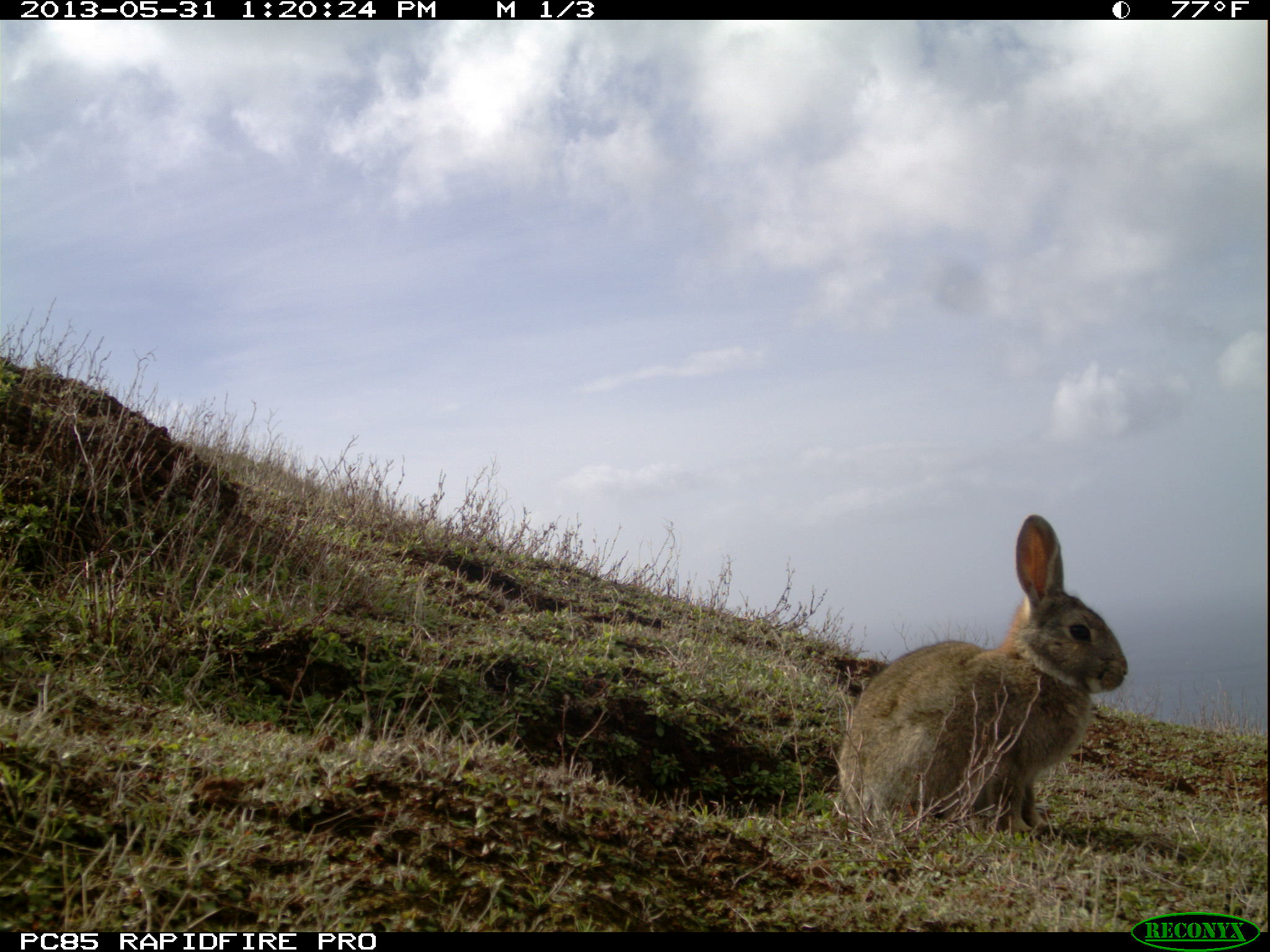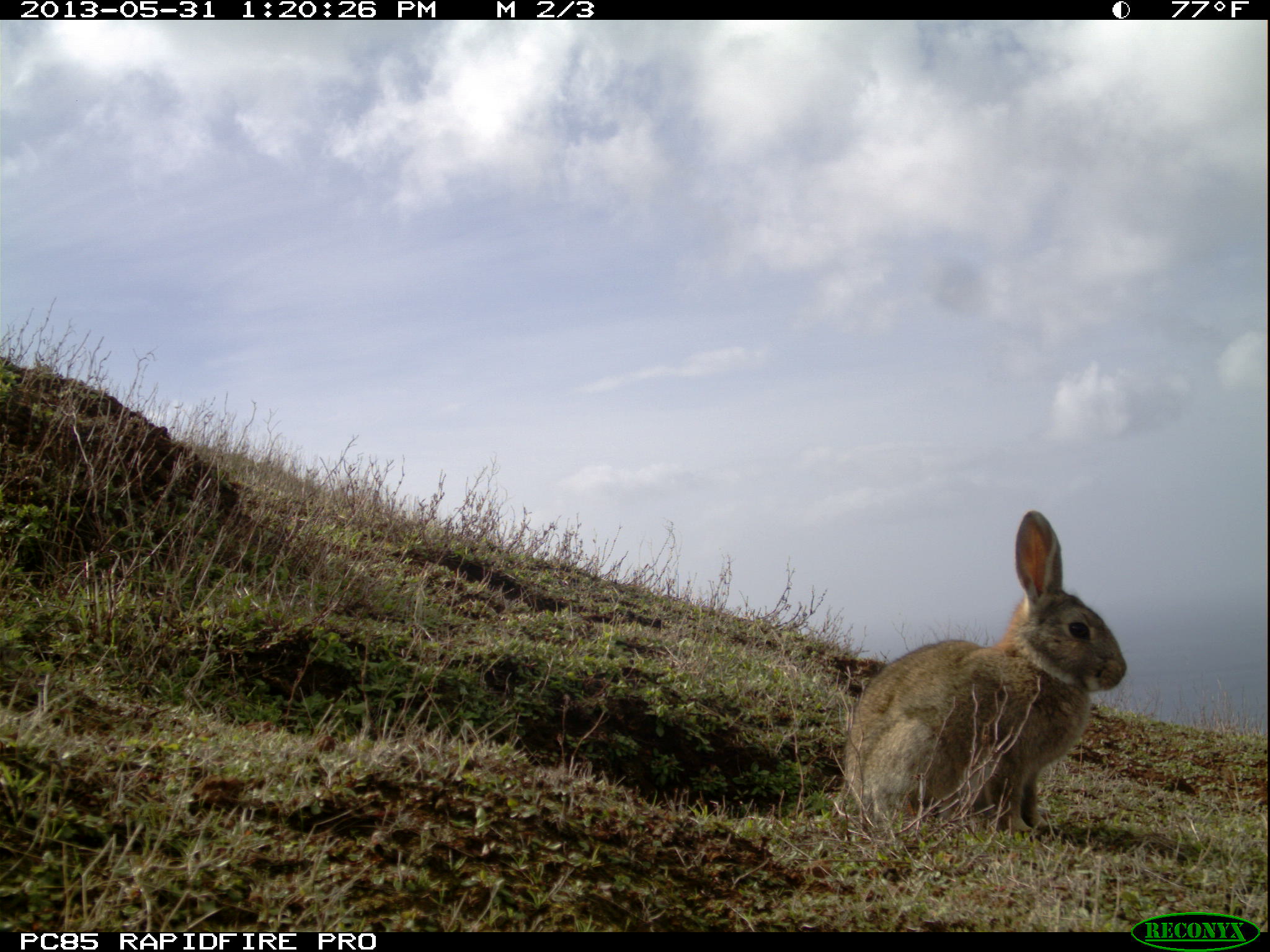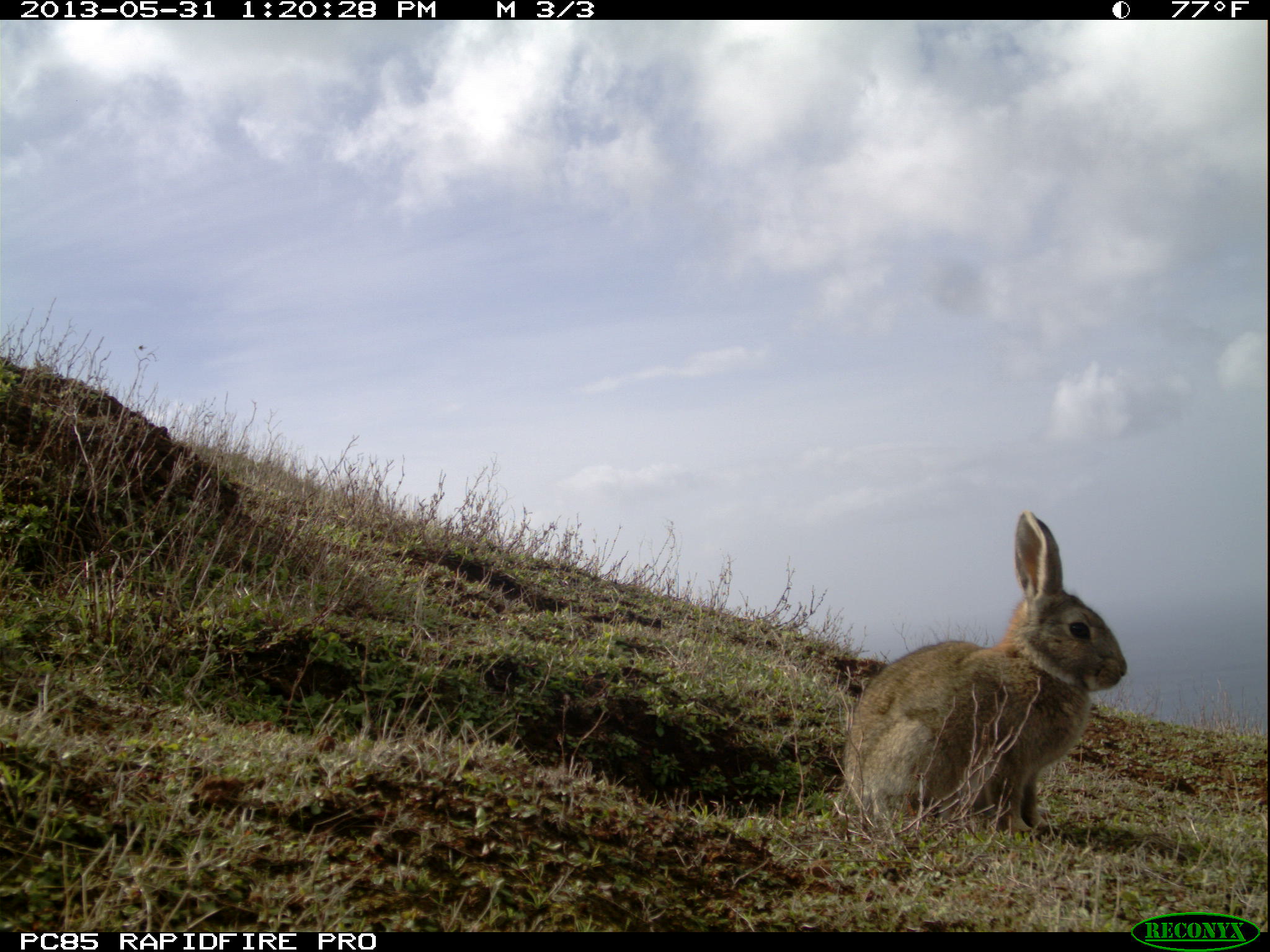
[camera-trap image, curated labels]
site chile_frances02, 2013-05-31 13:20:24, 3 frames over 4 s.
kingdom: Animalia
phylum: Chordata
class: Mammalia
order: Lagomorpha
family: Leporidae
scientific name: Leporidae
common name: rabbits and hares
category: rabbit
Rabbit (rabbits and hares) (Leporidae).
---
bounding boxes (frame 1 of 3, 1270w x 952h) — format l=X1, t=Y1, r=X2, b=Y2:
rabbit: l=833, t=514, r=1129, b=844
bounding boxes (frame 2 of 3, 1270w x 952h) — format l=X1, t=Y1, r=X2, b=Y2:
rabbit: l=836, t=510, r=1130, b=845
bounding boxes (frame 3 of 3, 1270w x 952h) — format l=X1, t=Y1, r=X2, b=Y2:
rabbit: l=835, t=509, r=1129, b=842